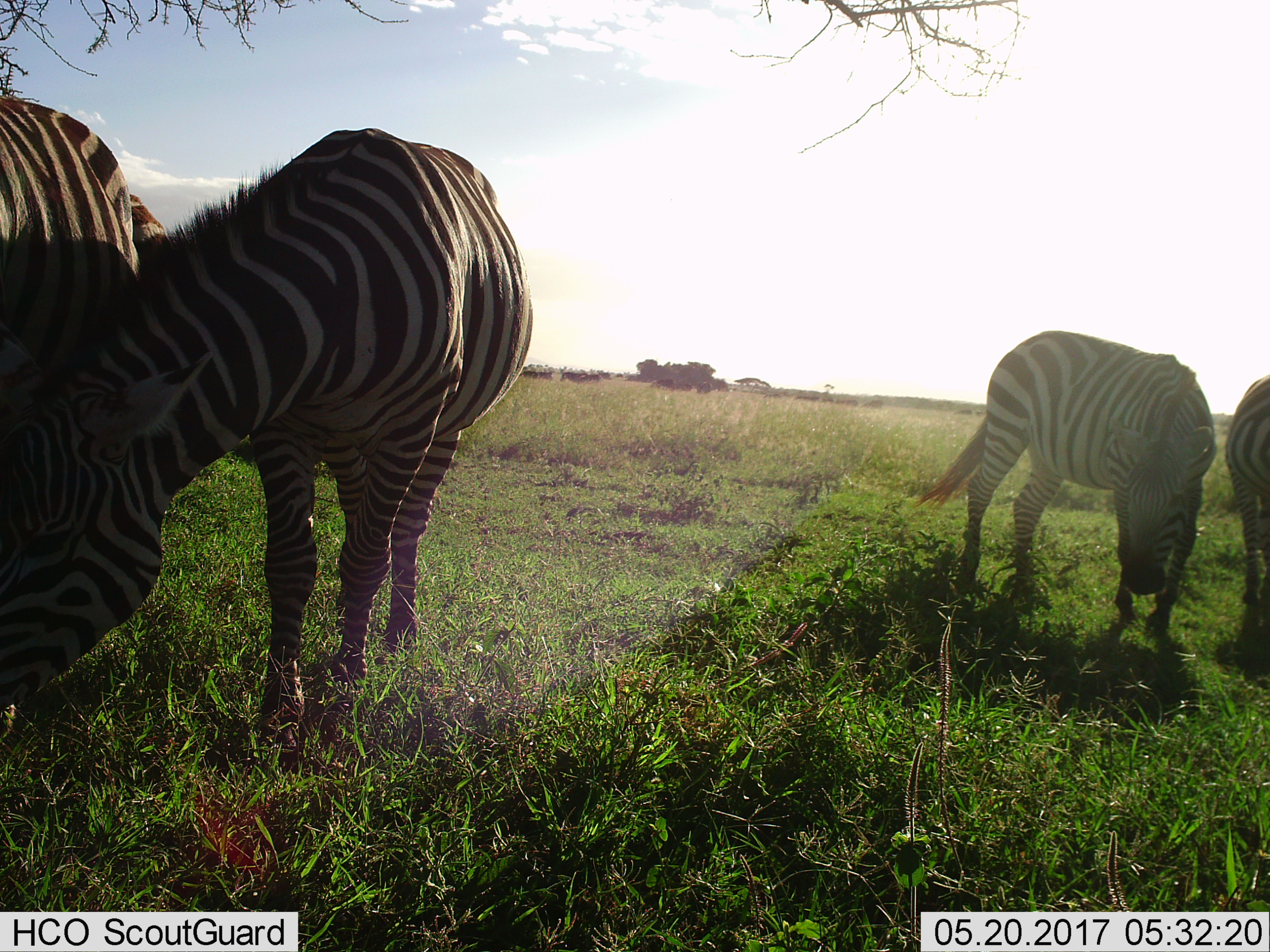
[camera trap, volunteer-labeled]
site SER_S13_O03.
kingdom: Animalia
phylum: Chordata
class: Mammalia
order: Perissodactyla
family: Equidae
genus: Equus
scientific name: Equus quagga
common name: plains zebra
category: zebraplains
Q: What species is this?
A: Zebraplains (plains zebra) (Equus quagga).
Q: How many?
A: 4.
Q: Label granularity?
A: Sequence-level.